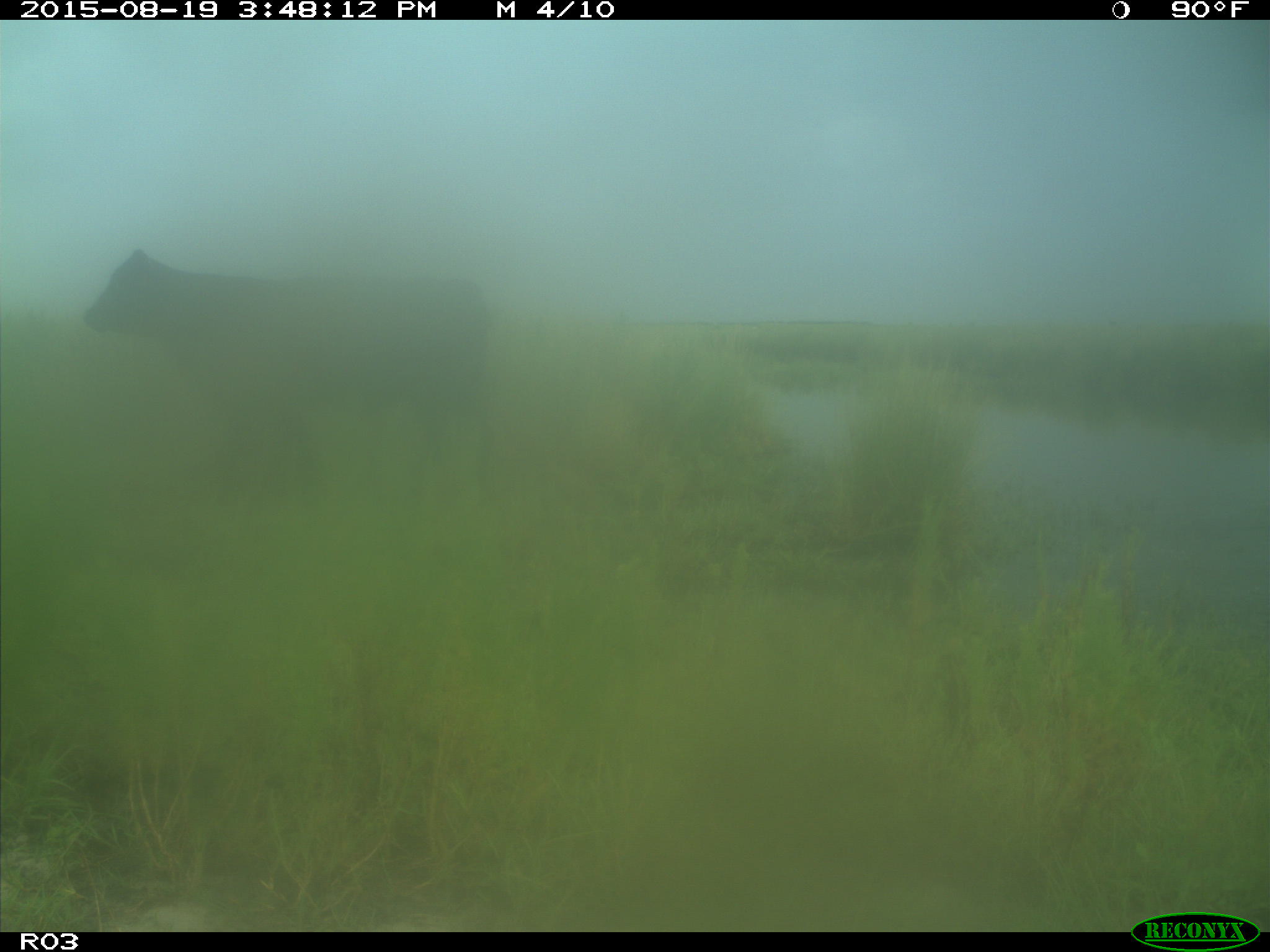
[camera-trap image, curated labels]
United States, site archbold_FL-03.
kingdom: Animalia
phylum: Chordata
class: Mammalia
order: Artiodactyla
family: Bovidae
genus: Bos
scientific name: Bos taurus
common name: domestic cow